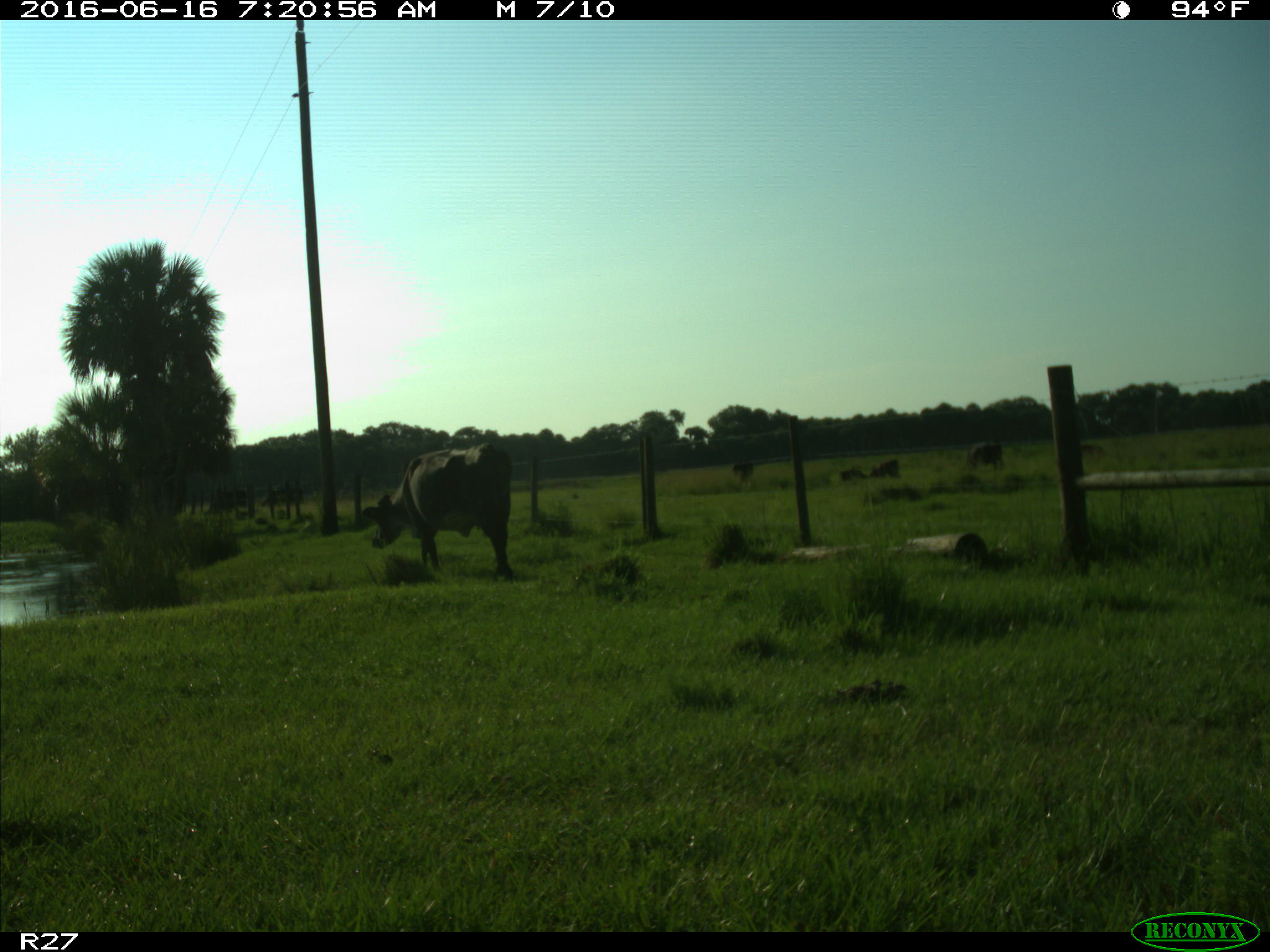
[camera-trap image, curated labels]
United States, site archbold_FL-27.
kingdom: Animalia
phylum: Chordata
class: Mammalia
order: Artiodactyla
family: Bovidae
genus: Bos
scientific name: Bos taurus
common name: domestic cow